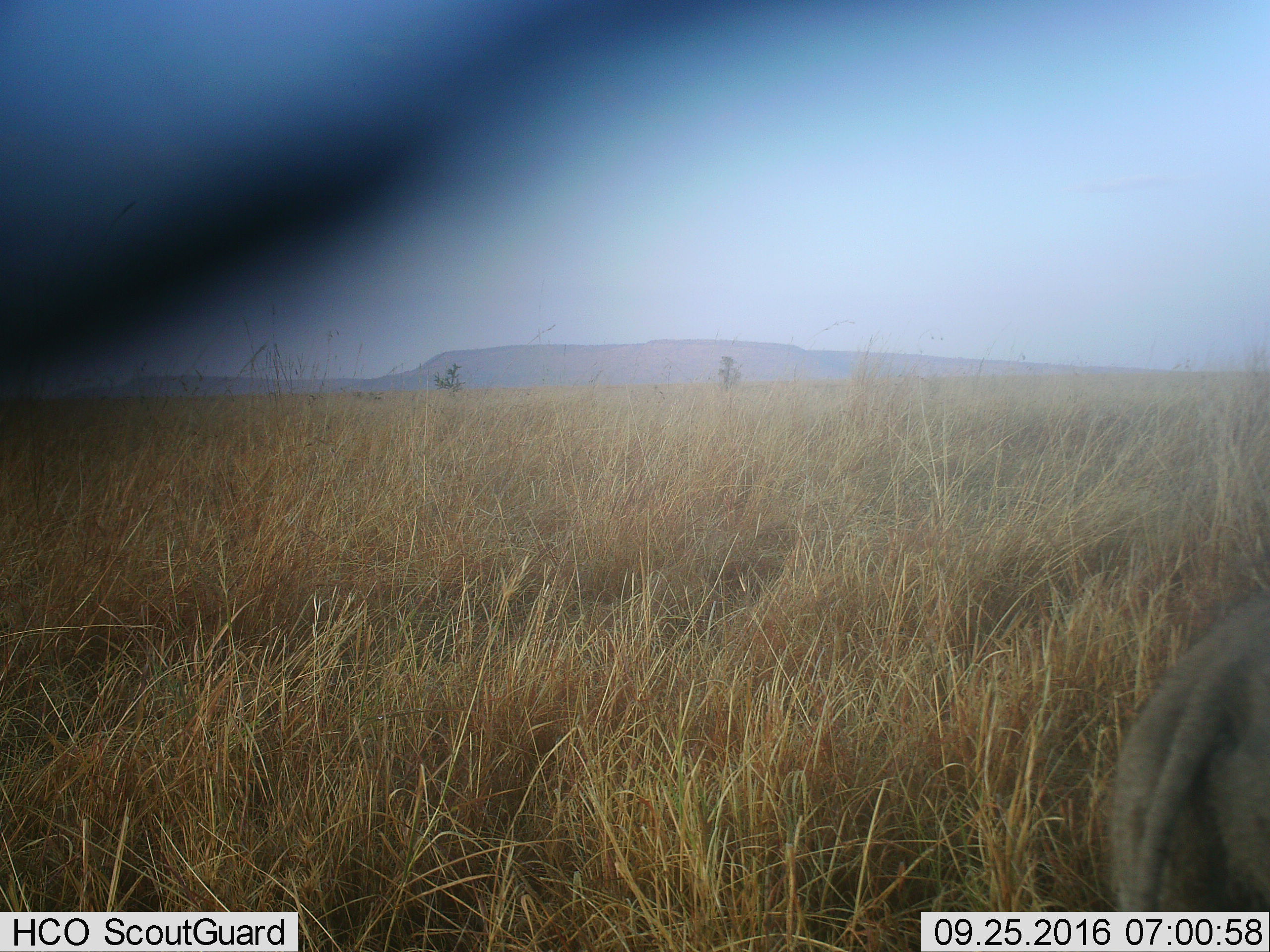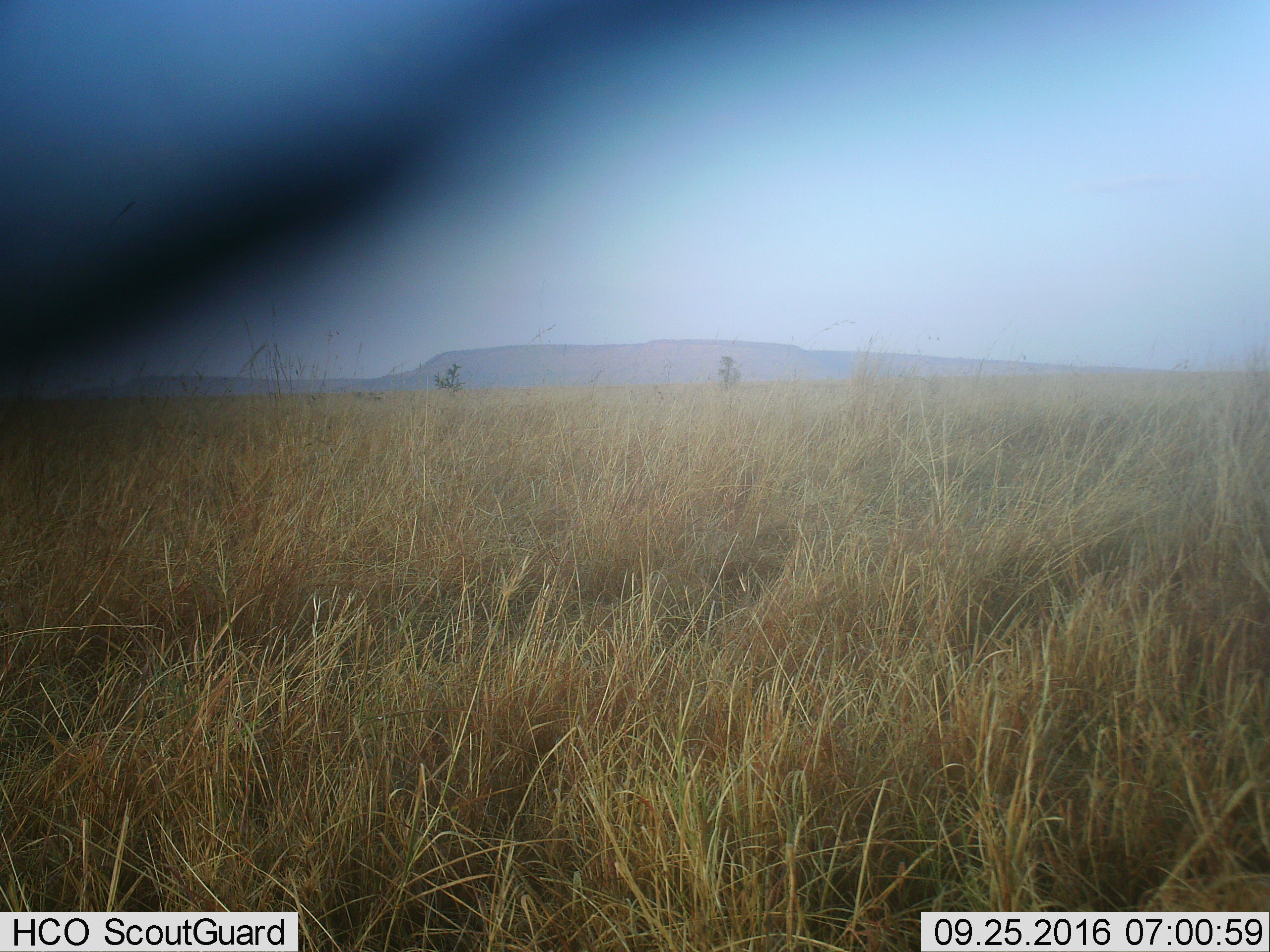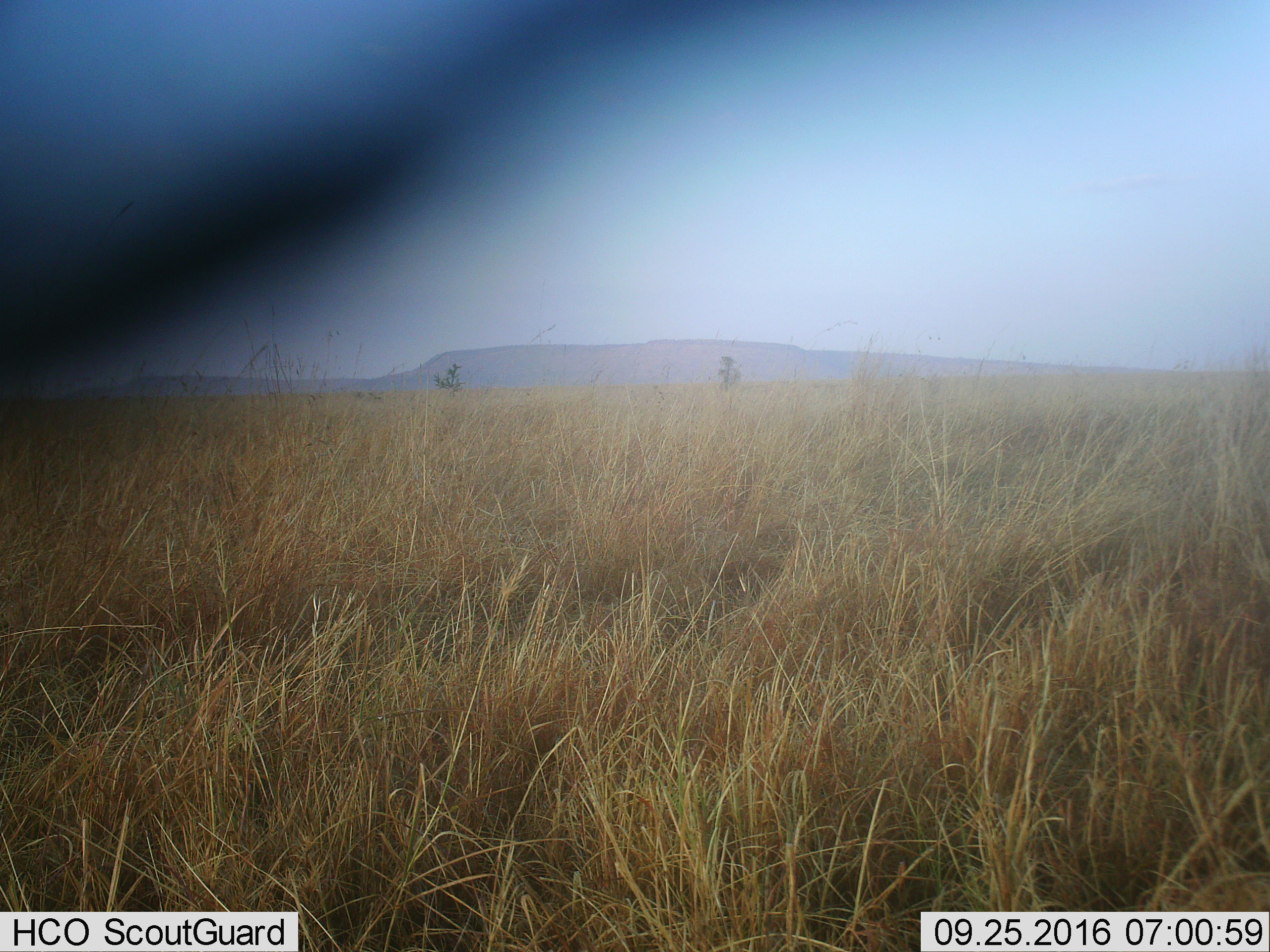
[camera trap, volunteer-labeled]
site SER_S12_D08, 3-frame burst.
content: unidentified animal